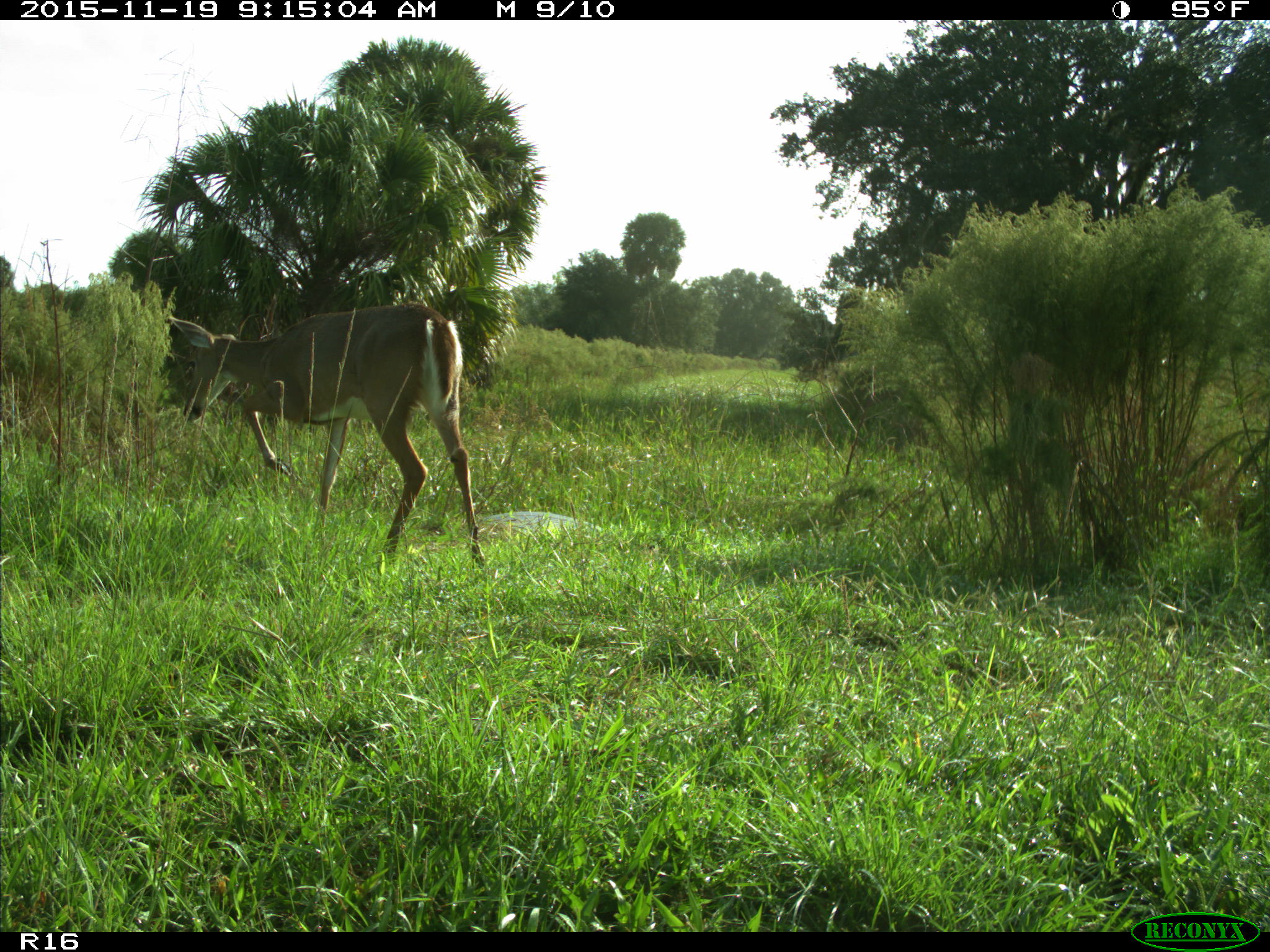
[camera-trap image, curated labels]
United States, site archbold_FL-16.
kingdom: Animalia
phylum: Chordata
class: Mammalia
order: Artiodactyla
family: Cervidae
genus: Odocoileus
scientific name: Odocoileus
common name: deer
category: unidentified deer